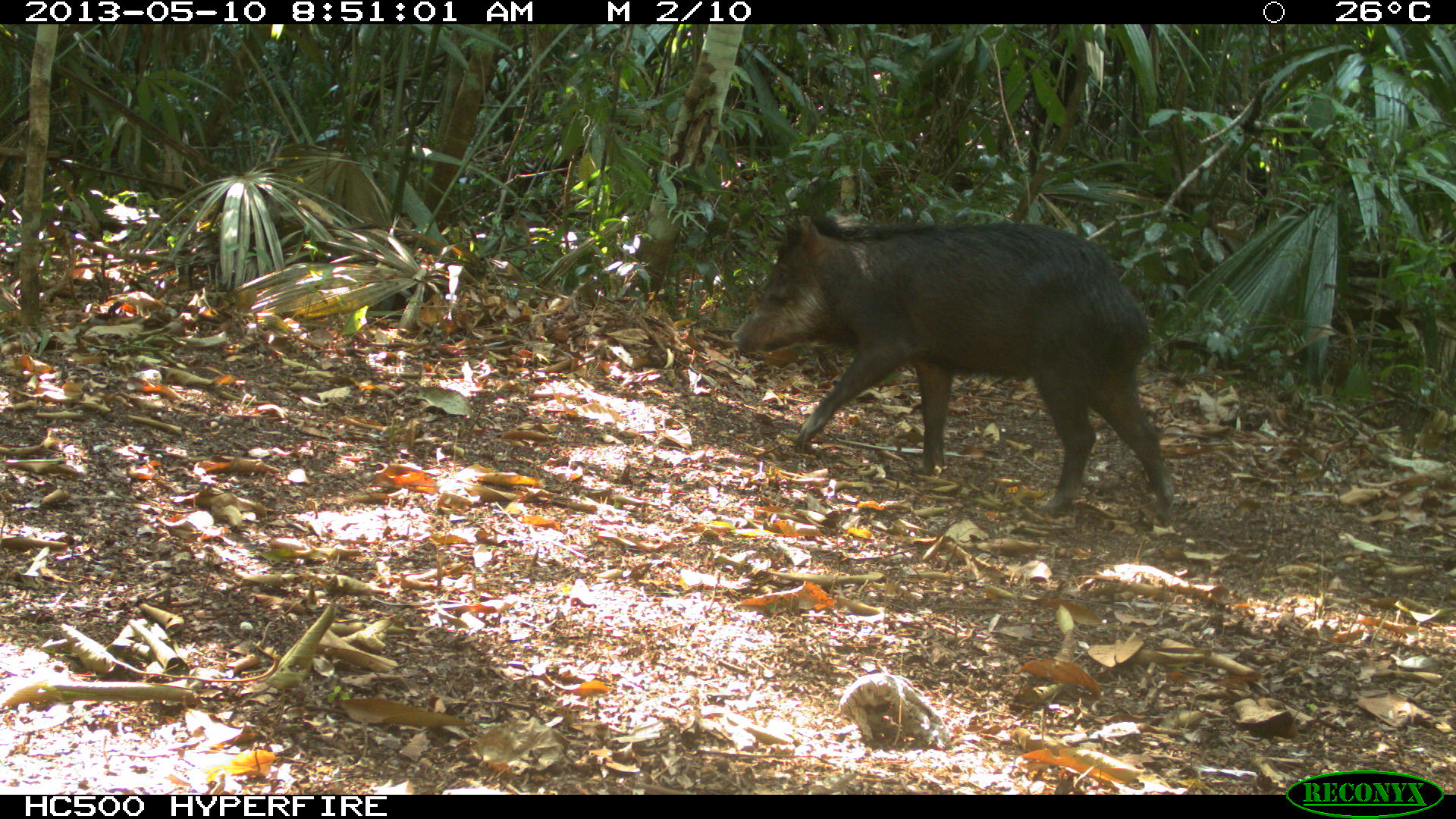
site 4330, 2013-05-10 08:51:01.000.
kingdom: Animalia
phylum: Chordata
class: Mammalia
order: Artiodactyla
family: Tayassuidae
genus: Tayassu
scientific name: Tayassu pecari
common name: white-lipped peccary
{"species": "Tayassu pecari (white-lipped peccary)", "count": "2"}